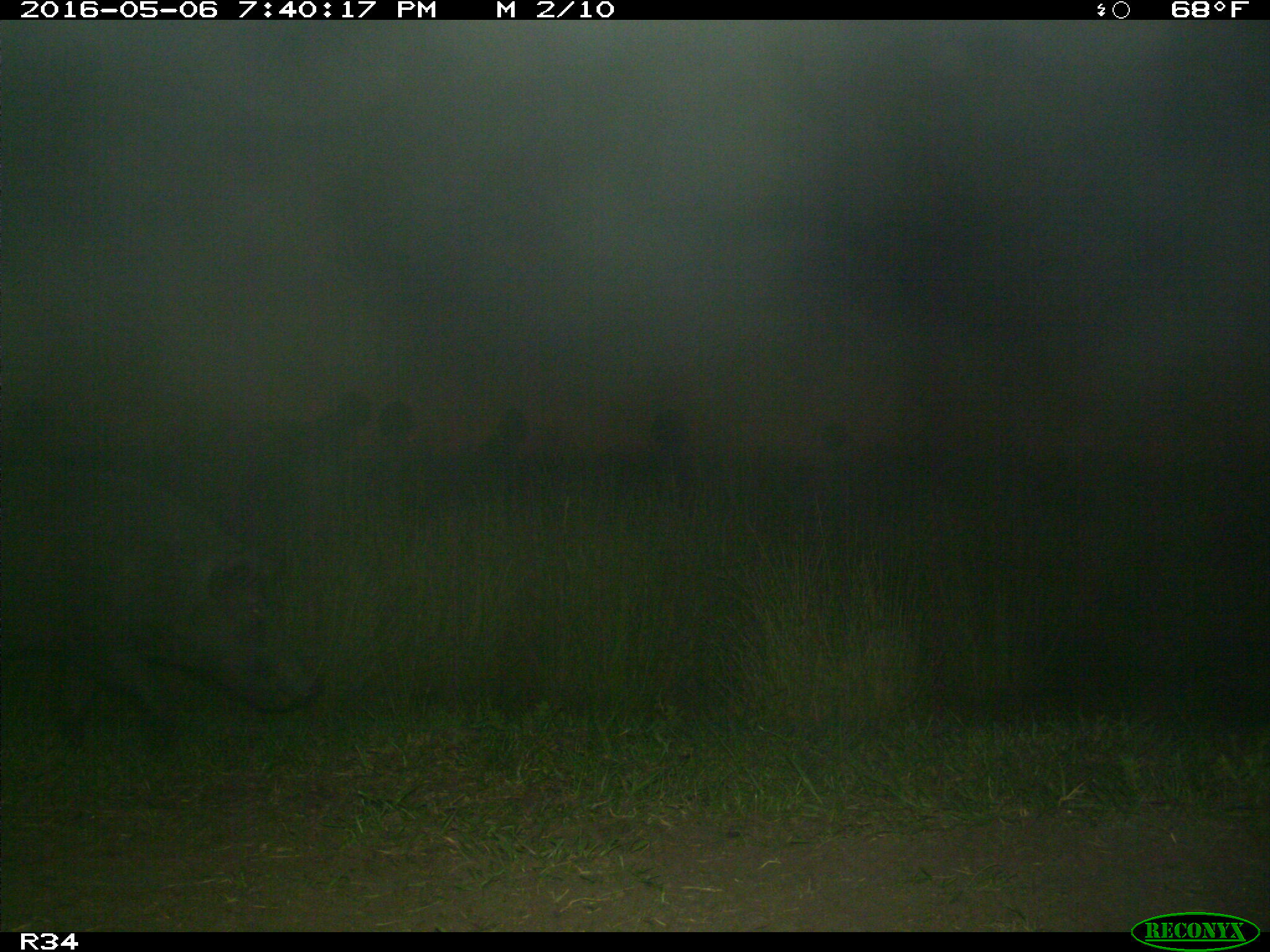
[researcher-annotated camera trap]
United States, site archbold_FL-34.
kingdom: Animalia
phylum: Chordata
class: Mammalia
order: Artiodactyla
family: Suidae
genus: Sus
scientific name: Sus scrofa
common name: wild boar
Sus scrofa (wild boar).